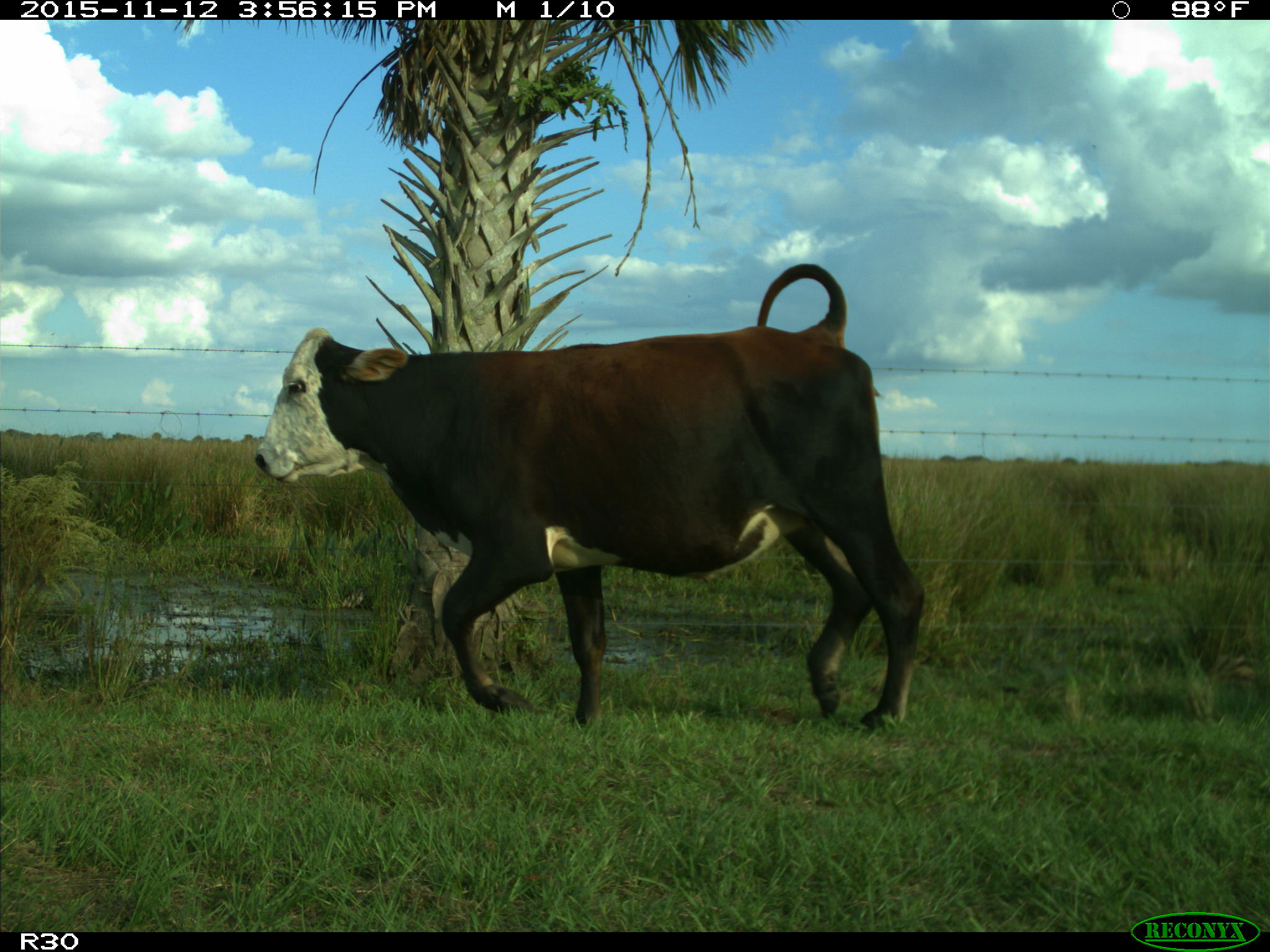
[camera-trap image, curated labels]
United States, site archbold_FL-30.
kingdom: Animalia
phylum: Chordata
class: Mammalia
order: Artiodactyla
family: Bovidae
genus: Bos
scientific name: Bos taurus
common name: domestic cow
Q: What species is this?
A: Bos taurus (domestic cow).